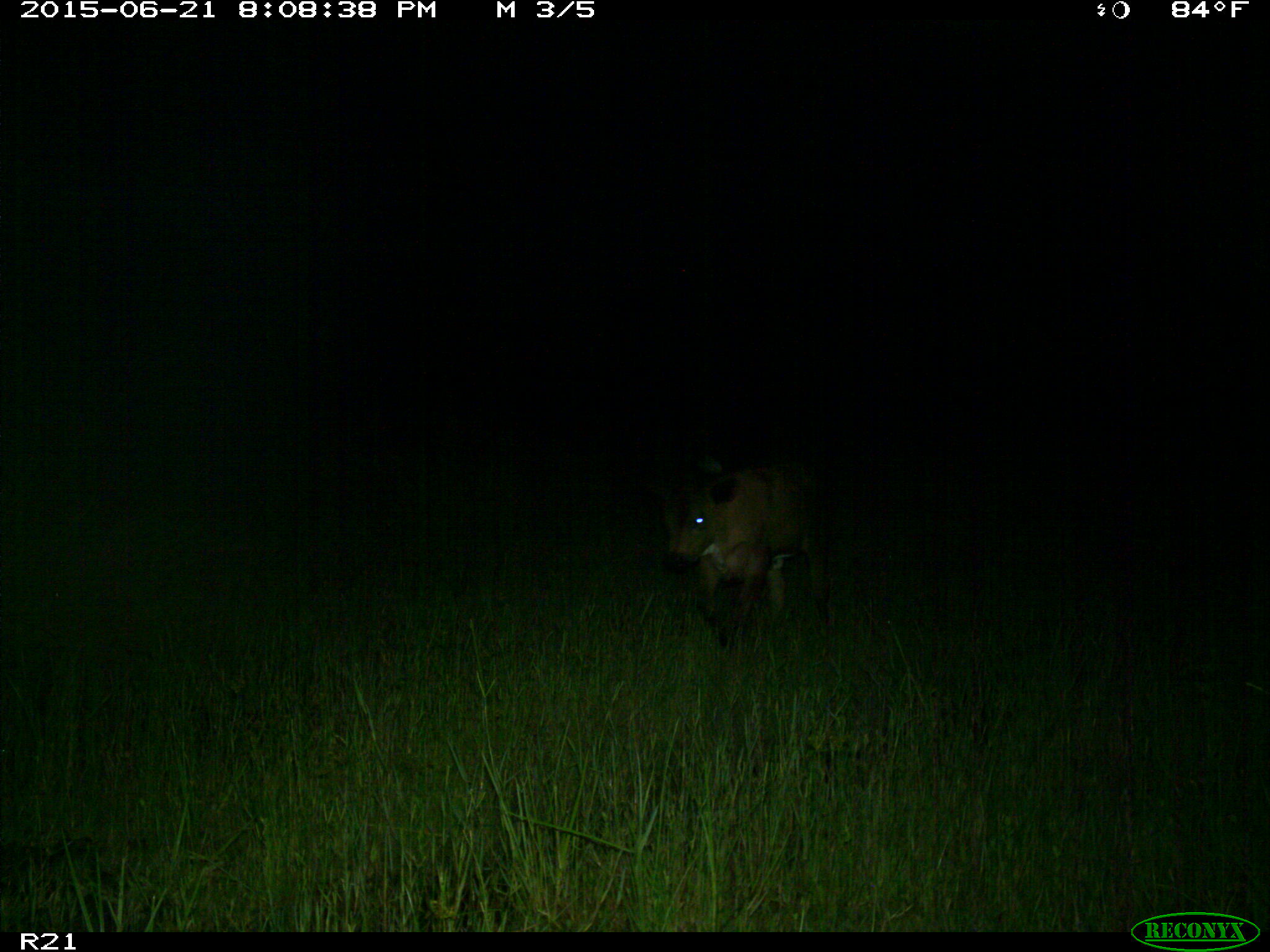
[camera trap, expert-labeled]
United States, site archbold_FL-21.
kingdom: Animalia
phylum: Chordata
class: Mammalia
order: Artiodactyla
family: Bovidae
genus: Bos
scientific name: Bos taurus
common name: domestic cow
Bos taurus (domestic cow).